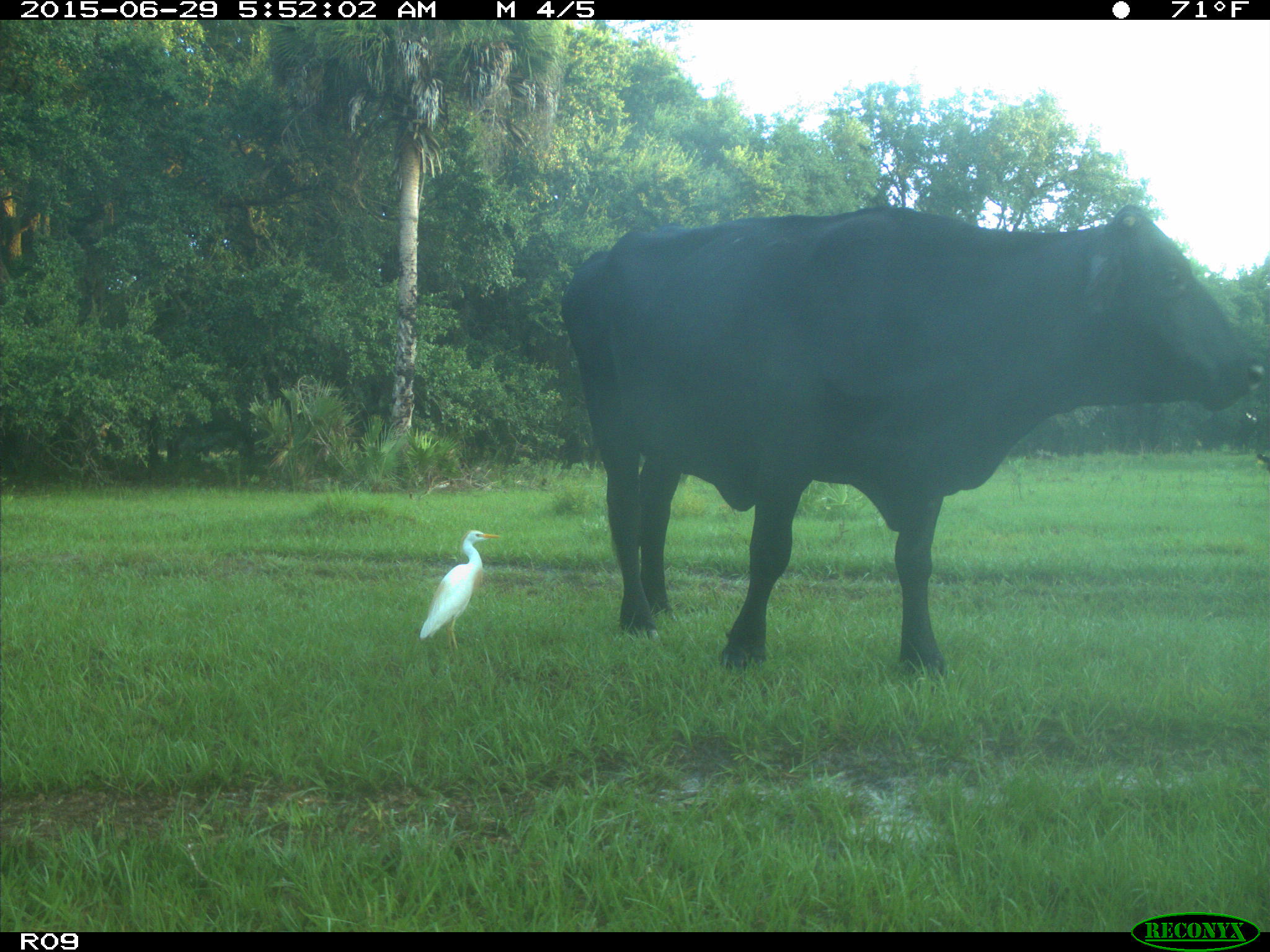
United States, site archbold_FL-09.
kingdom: Animalia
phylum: Chordata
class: Mammalia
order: Artiodactyla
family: Bovidae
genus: Bos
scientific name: Bos taurus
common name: domestic cow